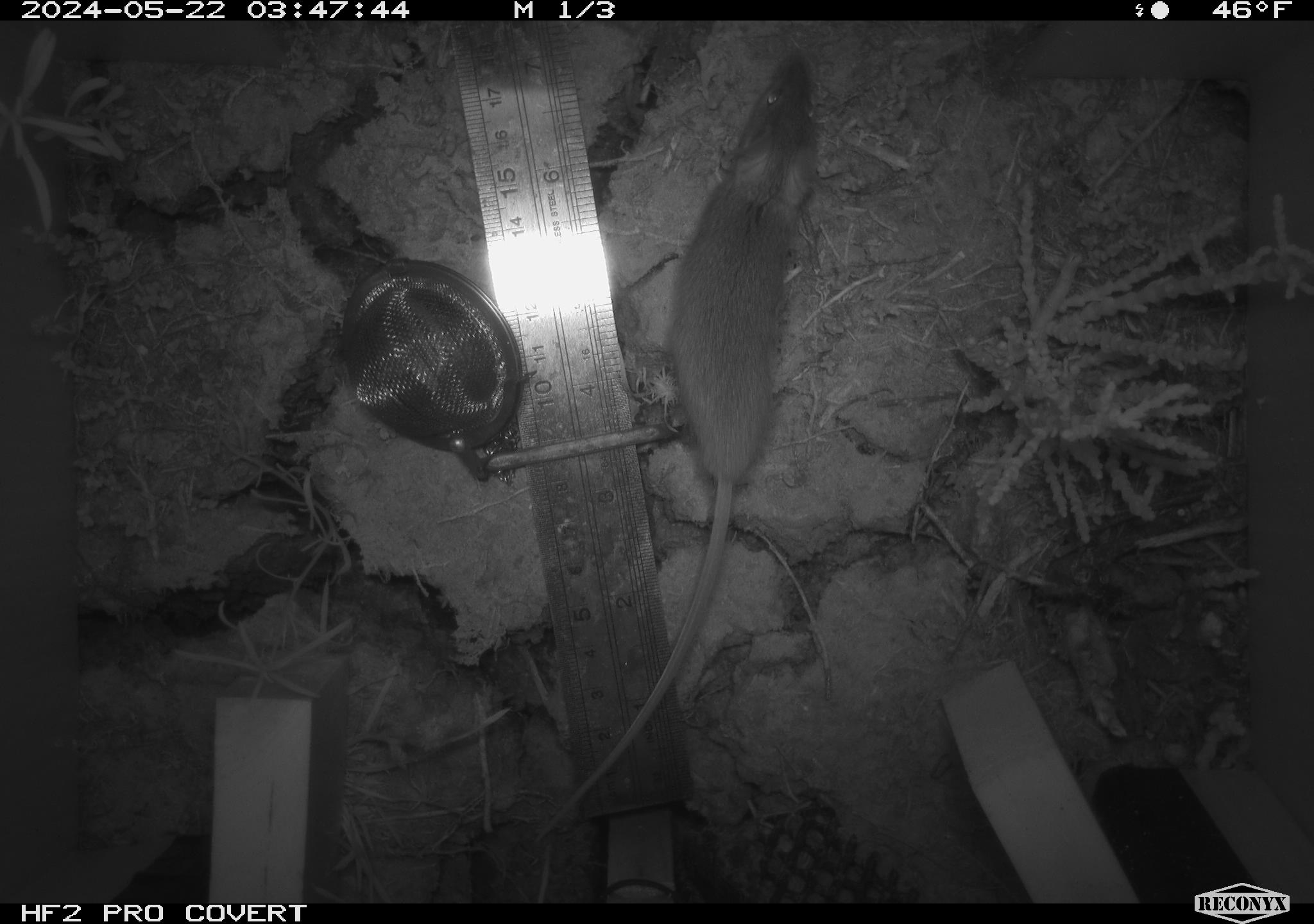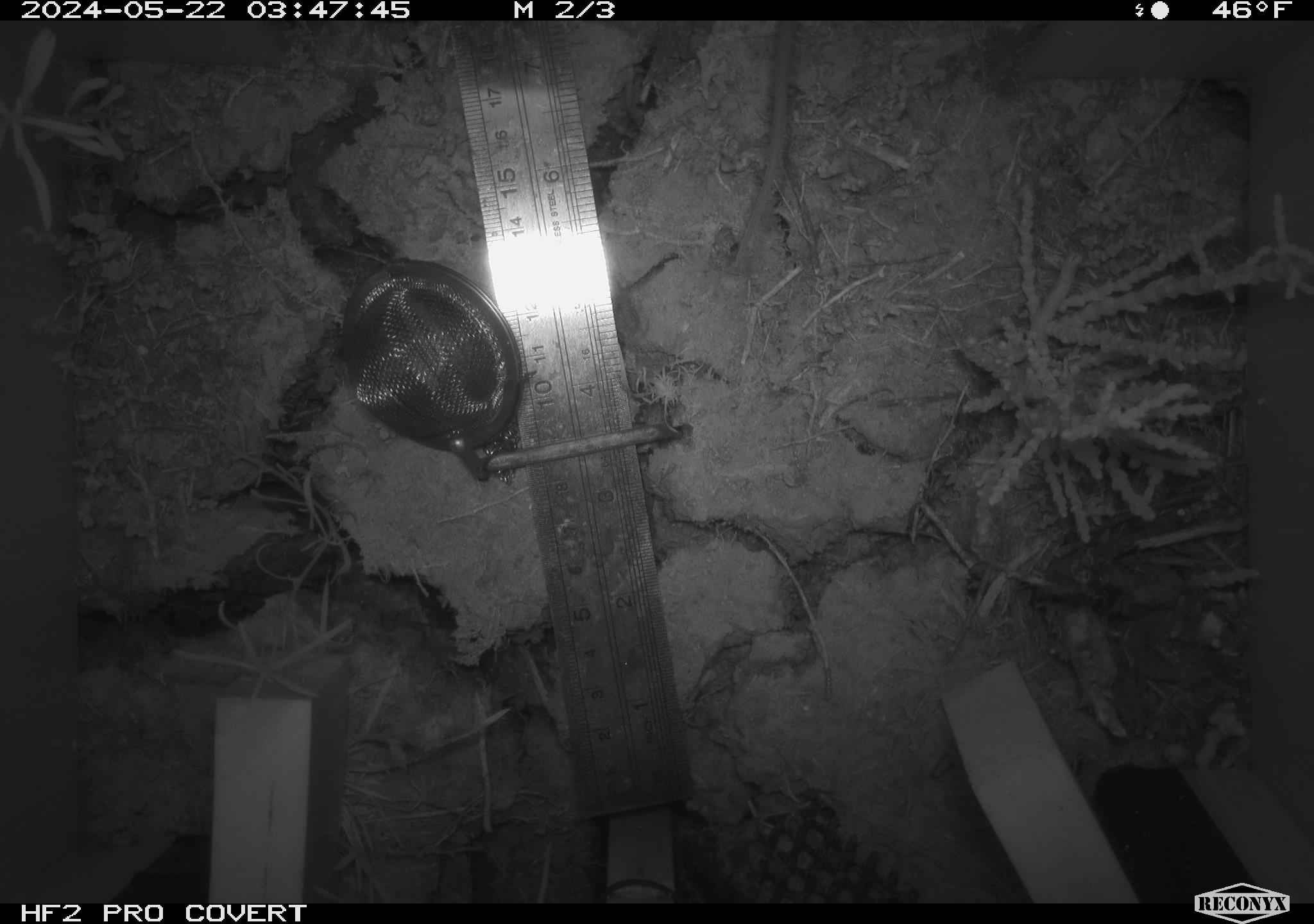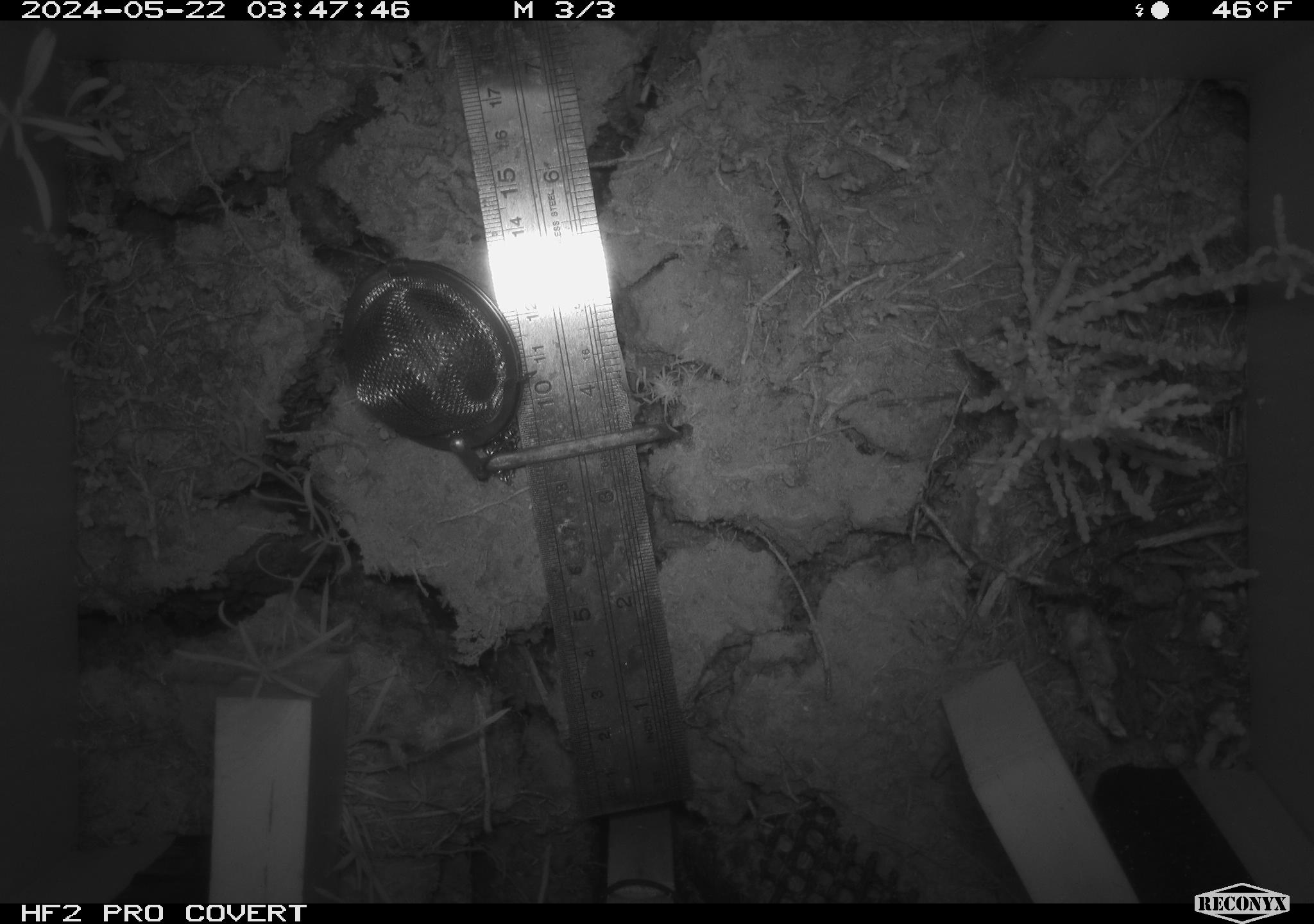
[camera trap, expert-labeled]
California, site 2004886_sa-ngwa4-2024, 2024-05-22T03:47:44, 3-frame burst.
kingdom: Animalia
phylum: Chordata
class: Mammalia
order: Rodentia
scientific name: Rodentia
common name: mouse species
Mouse species (Rodentia).